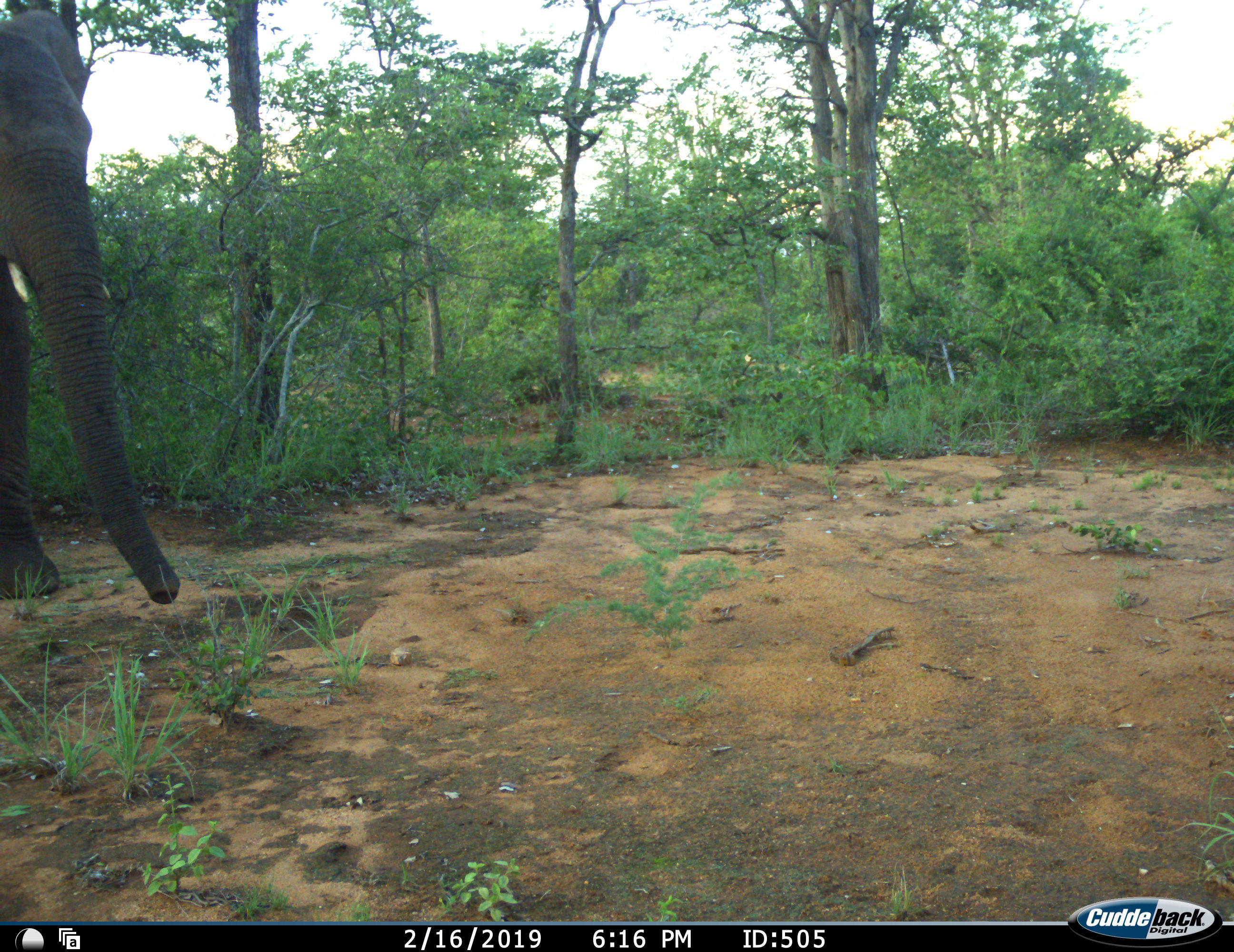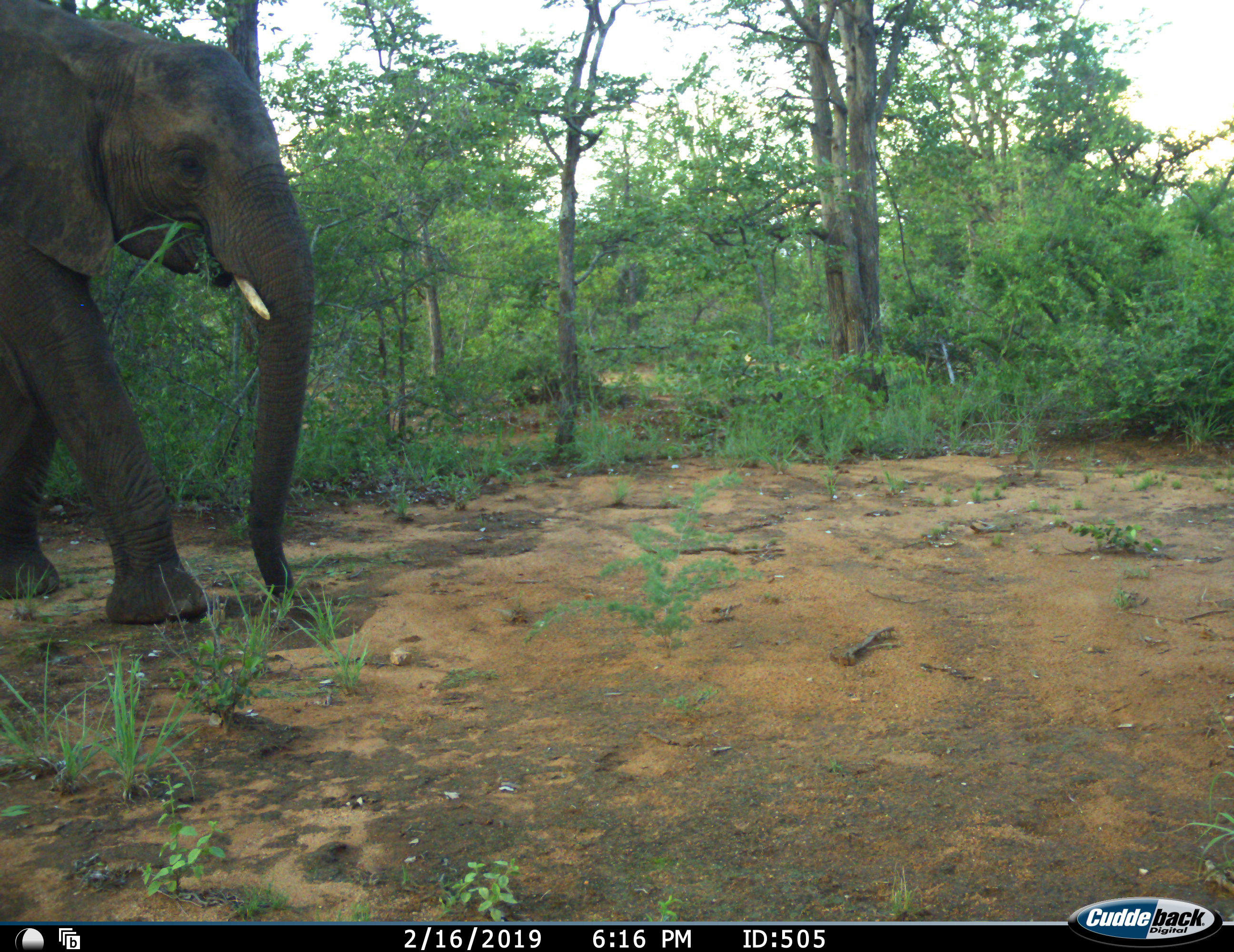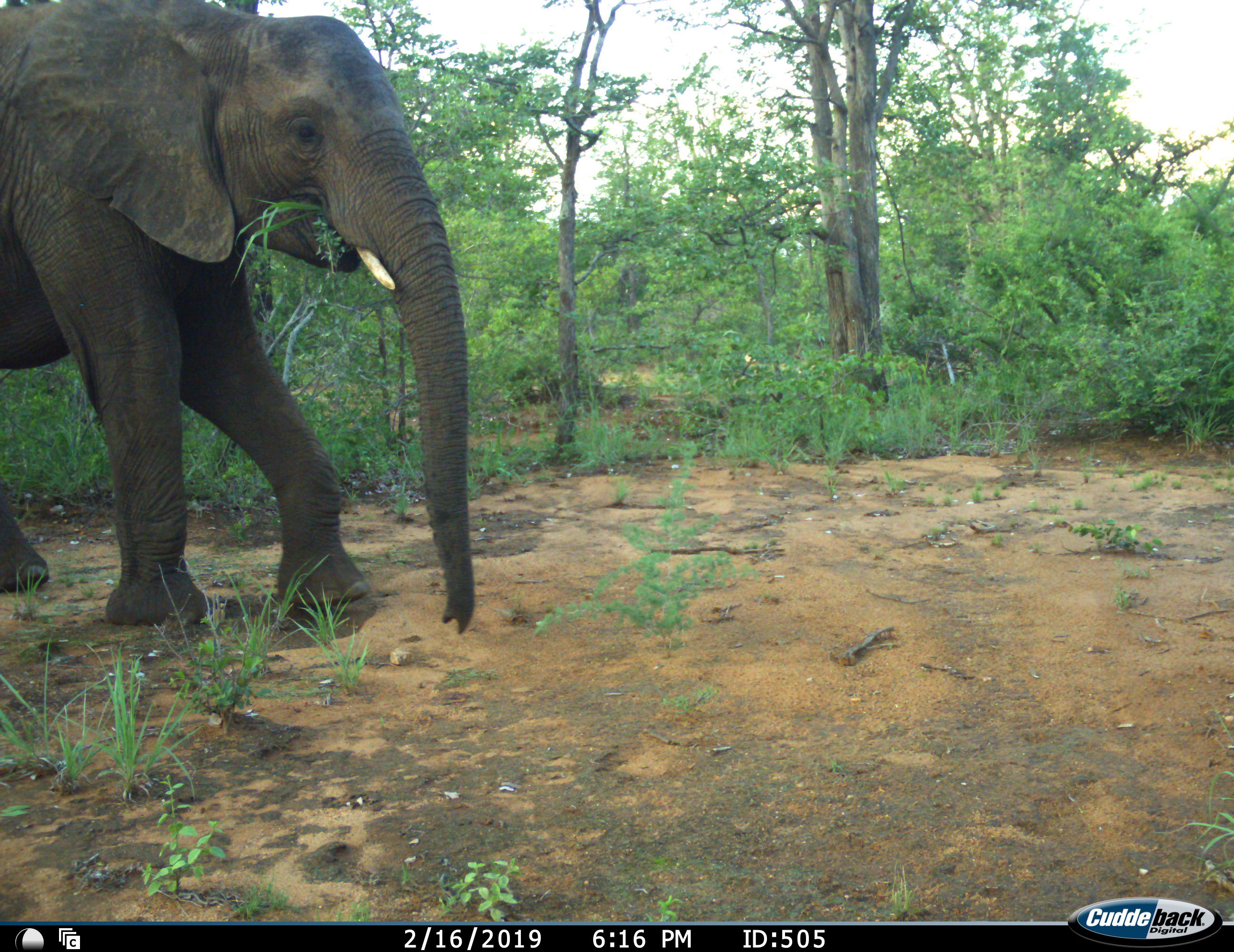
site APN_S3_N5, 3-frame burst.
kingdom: Animalia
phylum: Chordata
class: Mammalia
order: Proboscidea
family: Elephantidae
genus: Loxodonta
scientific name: Loxodonta africana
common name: african bush elephant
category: elephant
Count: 1.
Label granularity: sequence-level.